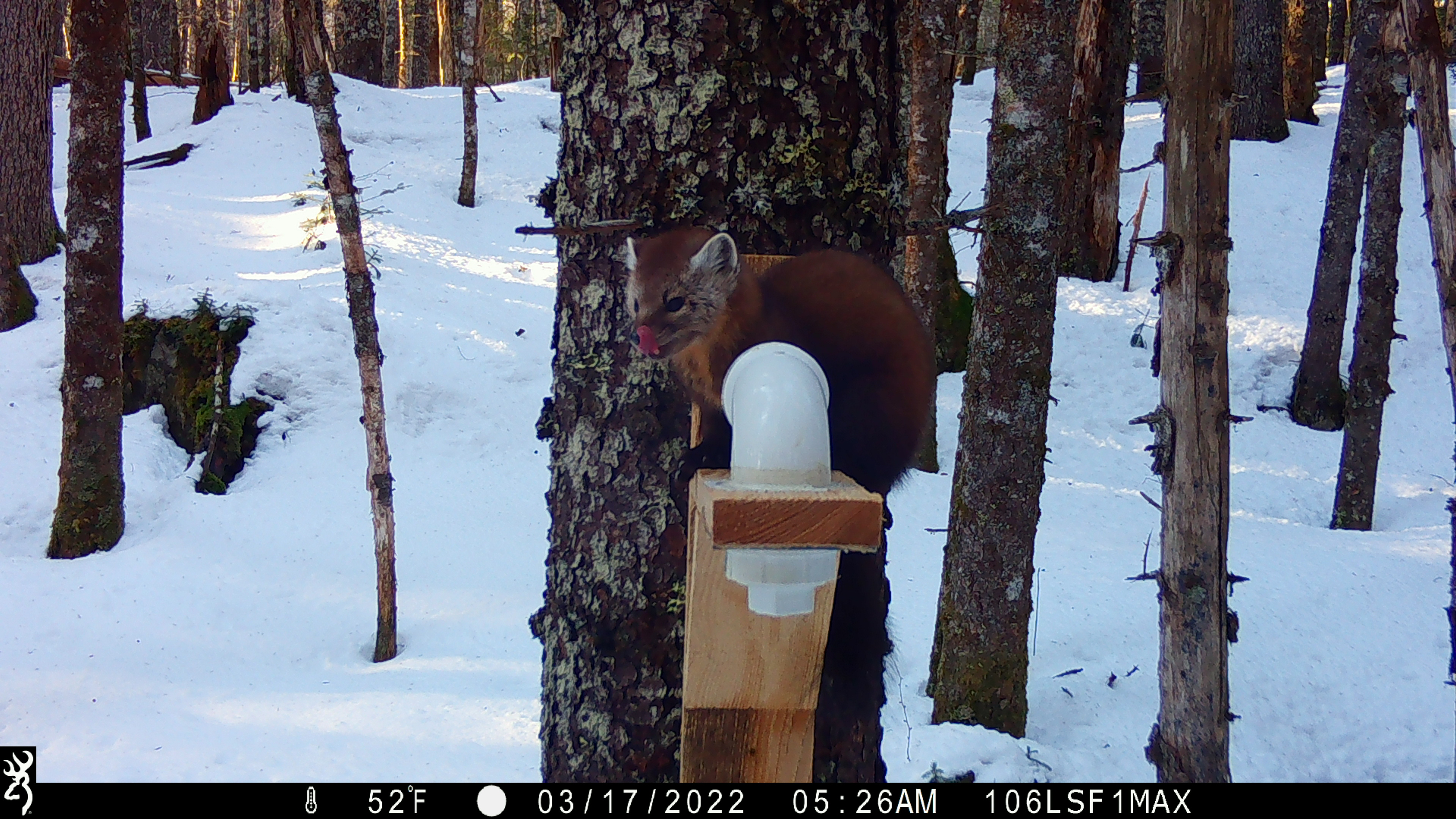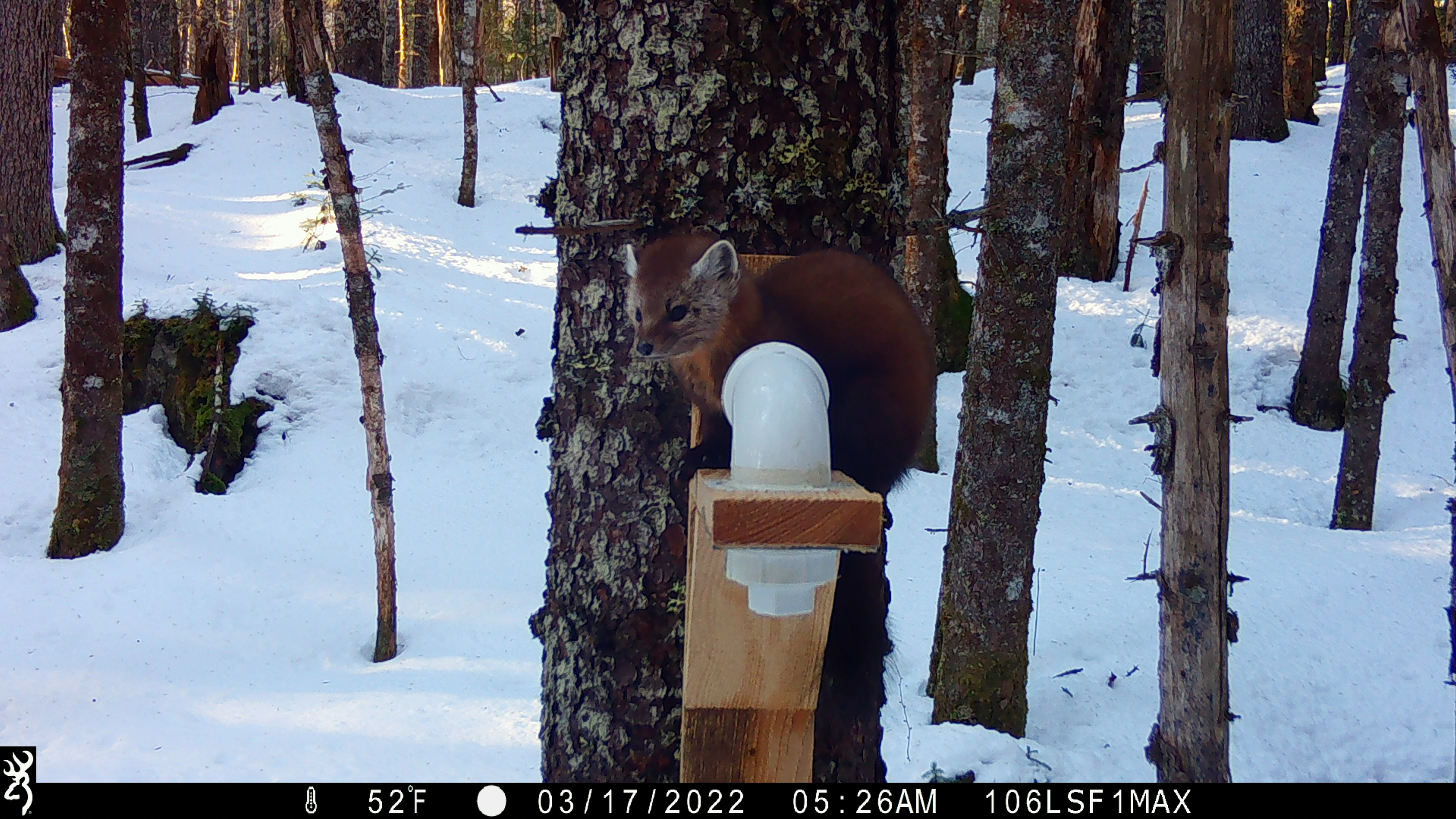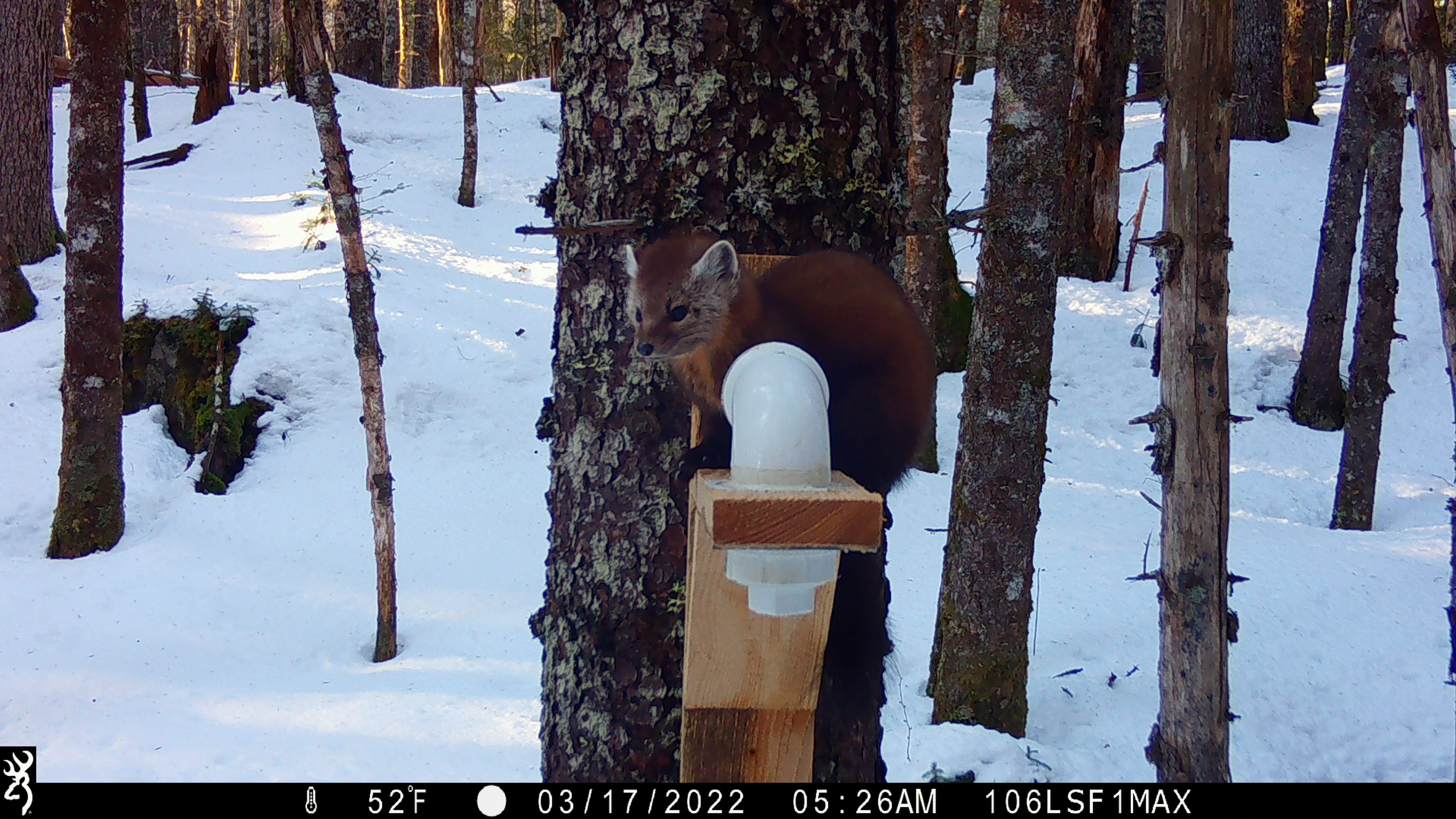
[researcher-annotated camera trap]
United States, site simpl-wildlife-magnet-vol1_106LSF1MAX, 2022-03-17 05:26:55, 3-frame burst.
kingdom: Animalia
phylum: Chordata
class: Mammalia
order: Carnivora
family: Mustelidae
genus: Martes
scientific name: Martes americana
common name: american marten